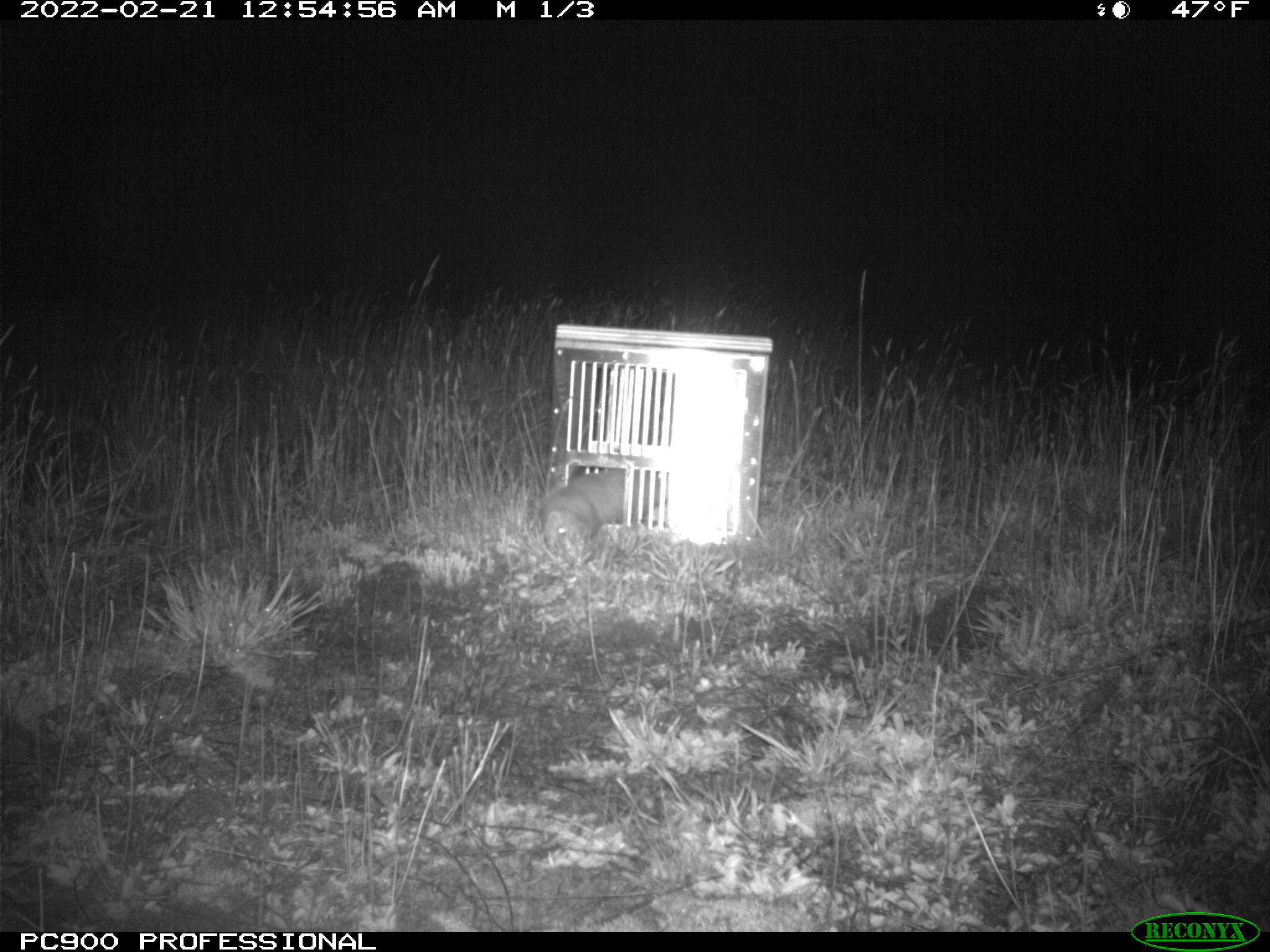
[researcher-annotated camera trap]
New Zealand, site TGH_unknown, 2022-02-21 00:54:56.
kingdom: Animalia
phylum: Chordata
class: Mammalia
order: Carnivora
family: Mustelidae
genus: Mustela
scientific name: Mustela furo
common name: ferret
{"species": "ferret (Mustela furo)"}